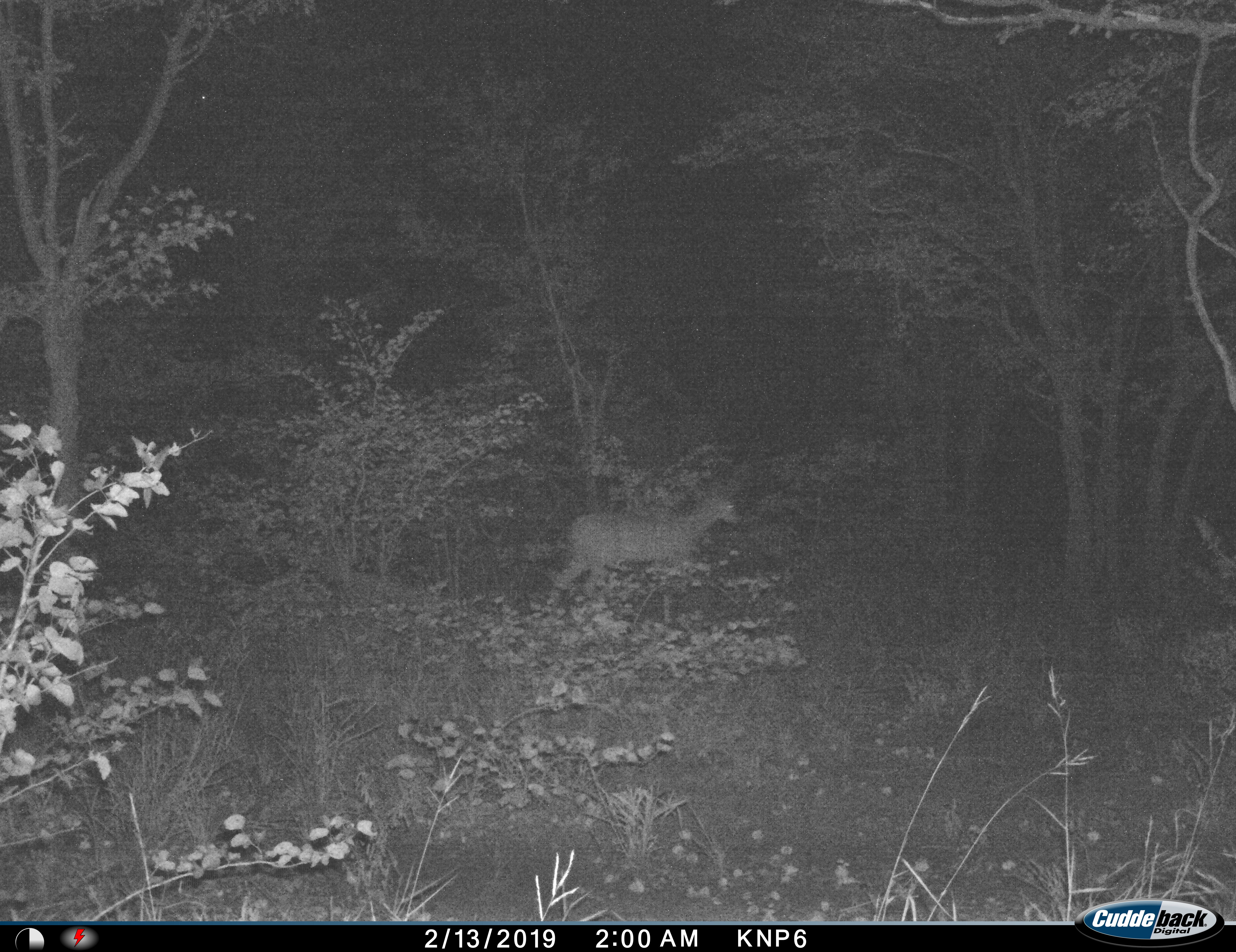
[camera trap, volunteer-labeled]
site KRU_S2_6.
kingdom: Animalia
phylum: Chordata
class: Mammalia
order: Artiodactyla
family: Bovidae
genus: Aepyceros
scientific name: Aepyceros melampus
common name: impala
Impala (Aepyceros melampus), count 1. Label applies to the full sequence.